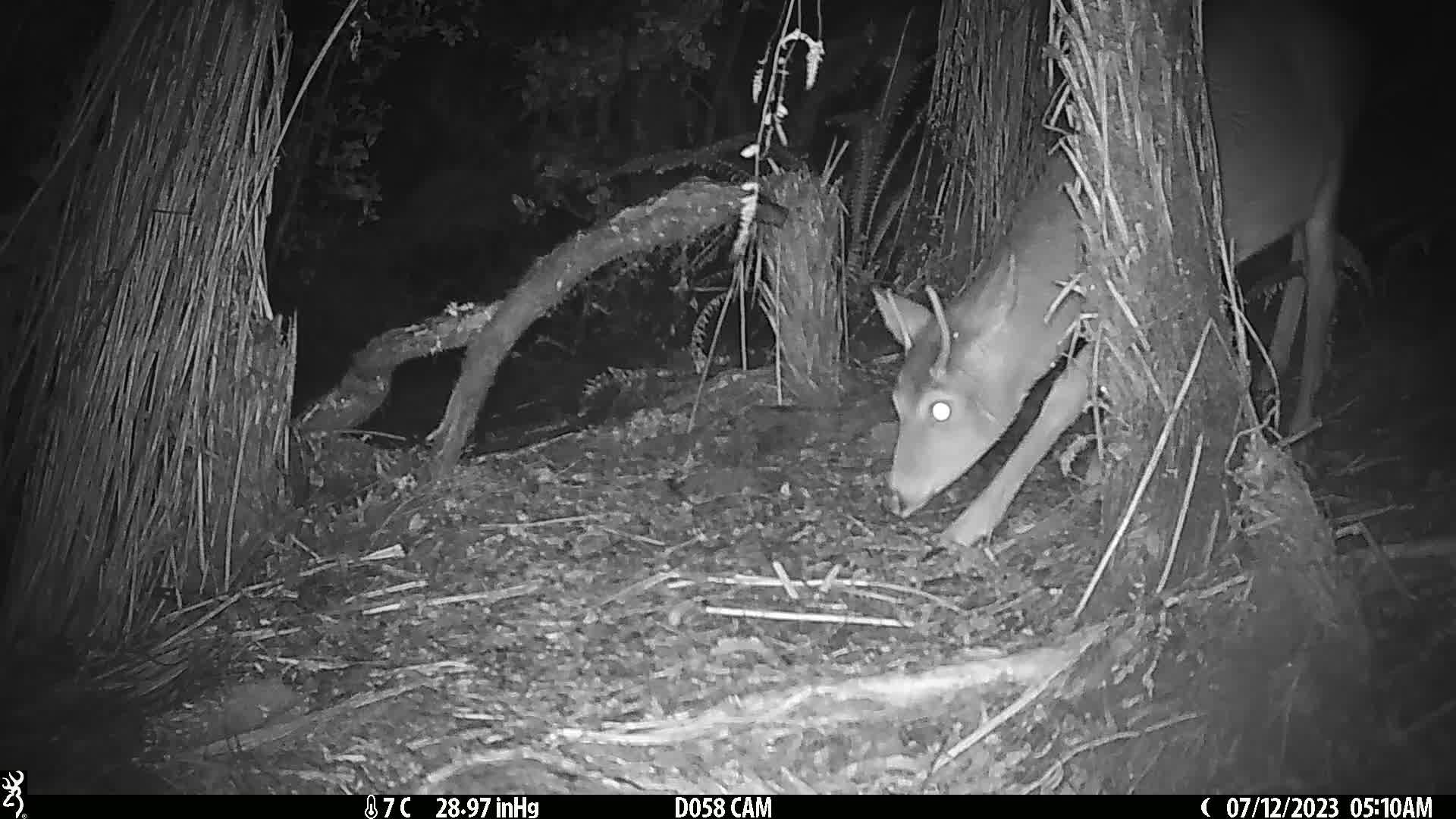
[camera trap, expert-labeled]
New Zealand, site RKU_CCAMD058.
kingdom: Animalia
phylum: Chordata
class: Mammalia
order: Artiodactyla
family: Cervidae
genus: Odocoileus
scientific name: Odocoileus virginianus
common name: white-tailed deer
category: white tailed deer